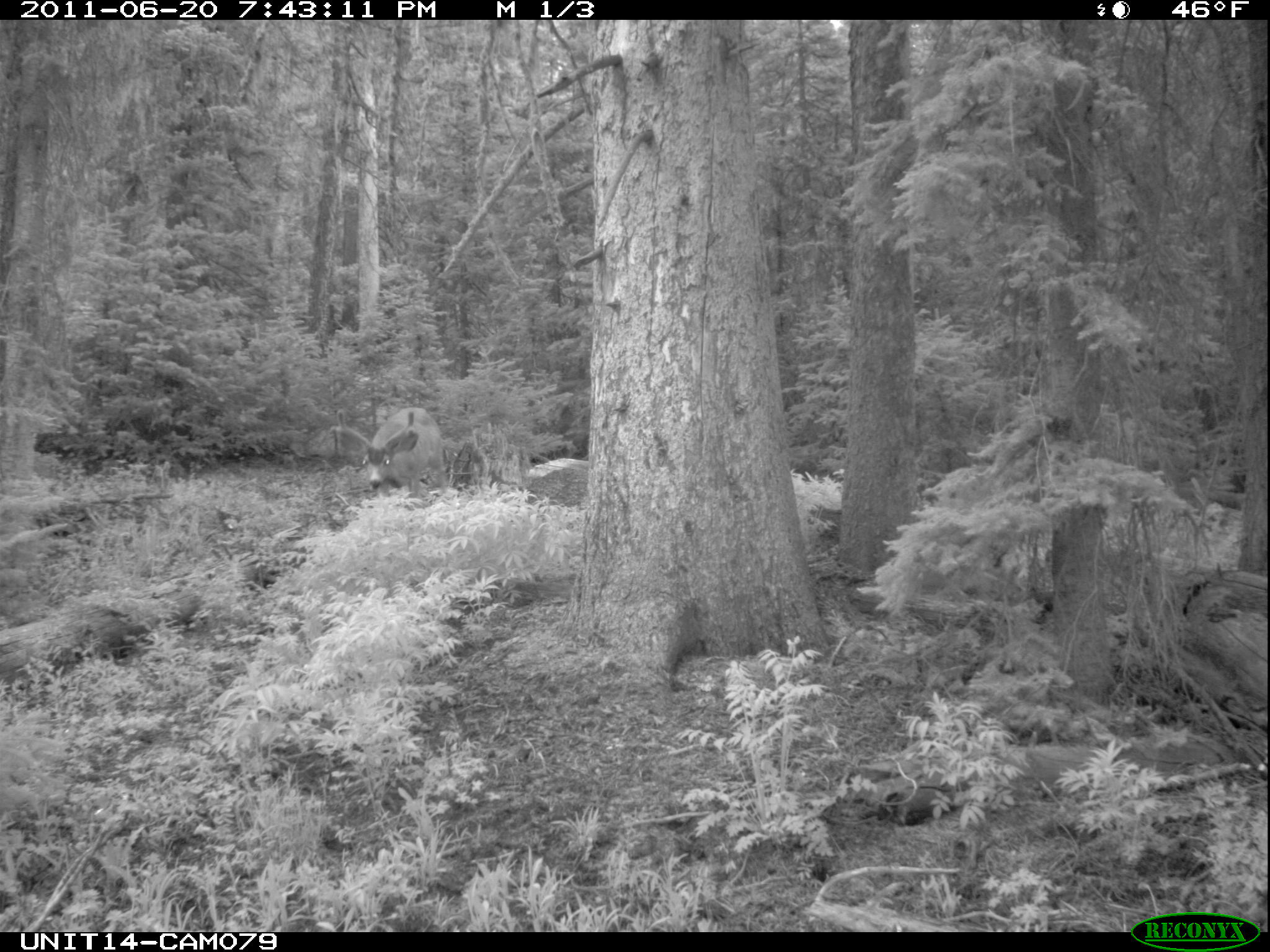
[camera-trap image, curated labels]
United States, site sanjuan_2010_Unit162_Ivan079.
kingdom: Animalia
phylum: Chordata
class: Mammalia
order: Artiodactyla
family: Cervidae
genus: Odocoileus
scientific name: Odocoileus hemionus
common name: mule deer